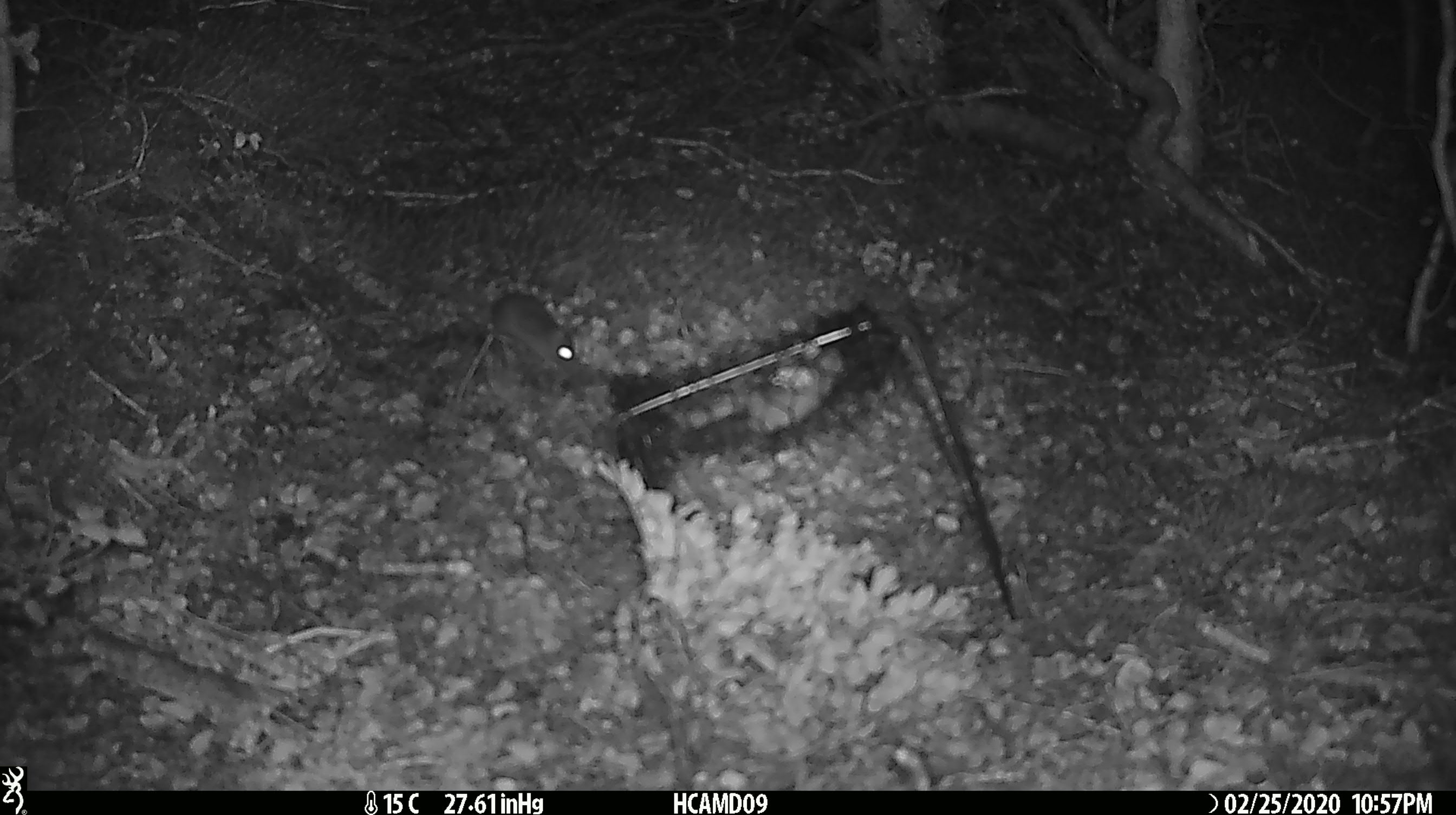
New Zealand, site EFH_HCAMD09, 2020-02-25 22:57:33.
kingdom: Animalia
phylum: Chordata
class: Mammalia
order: Rodentia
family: Muridae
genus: Mus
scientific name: Mus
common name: mouse